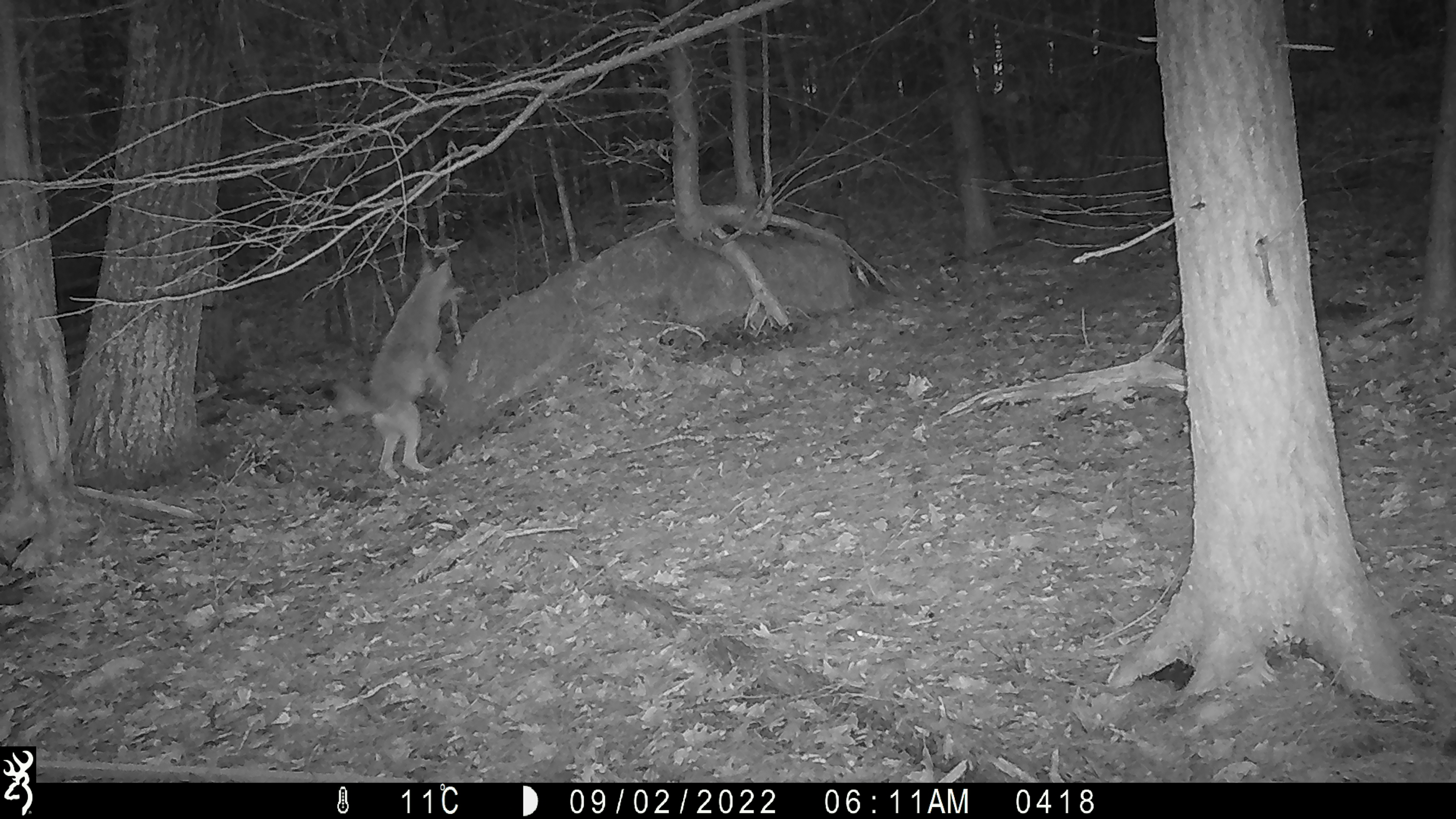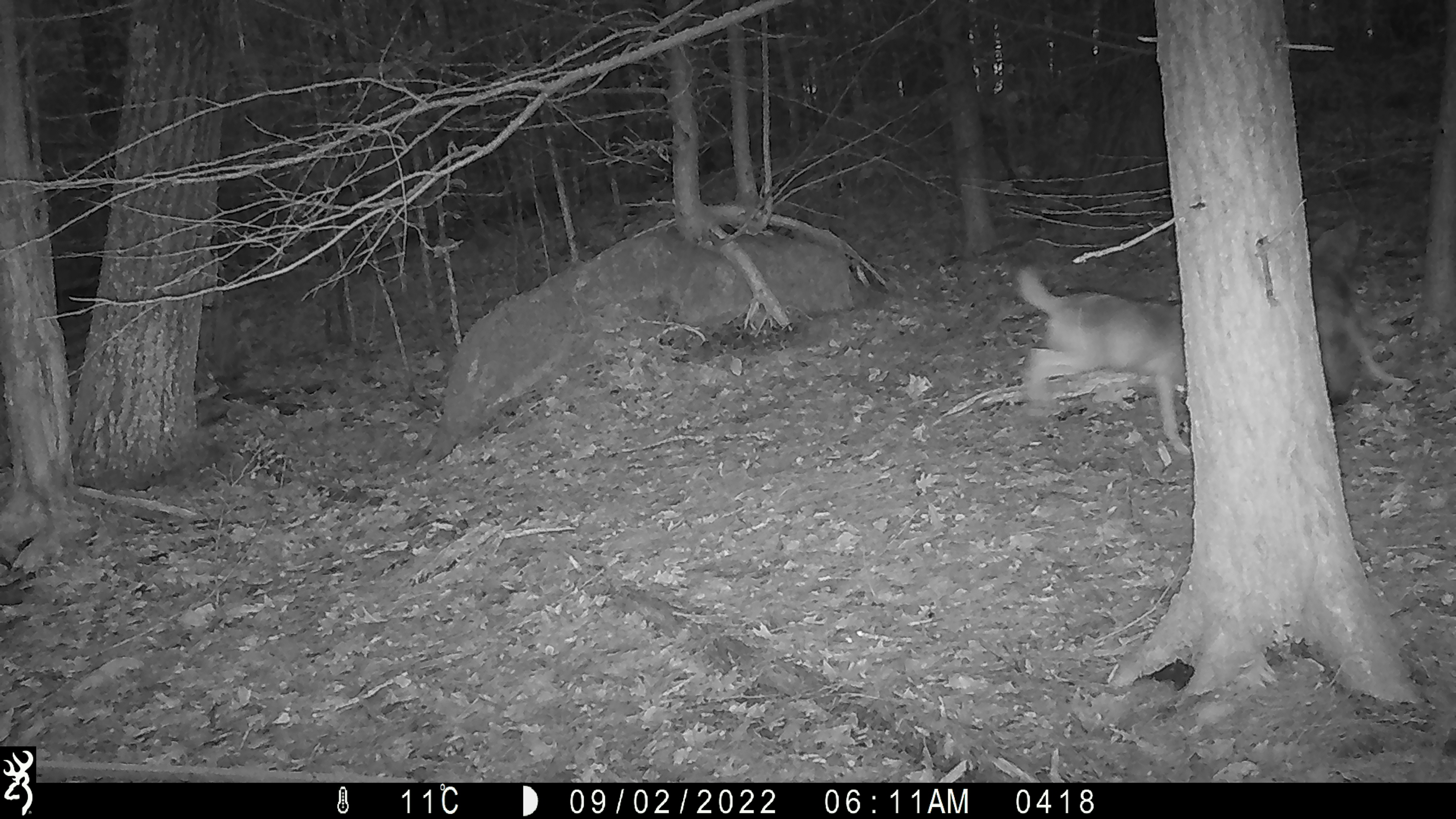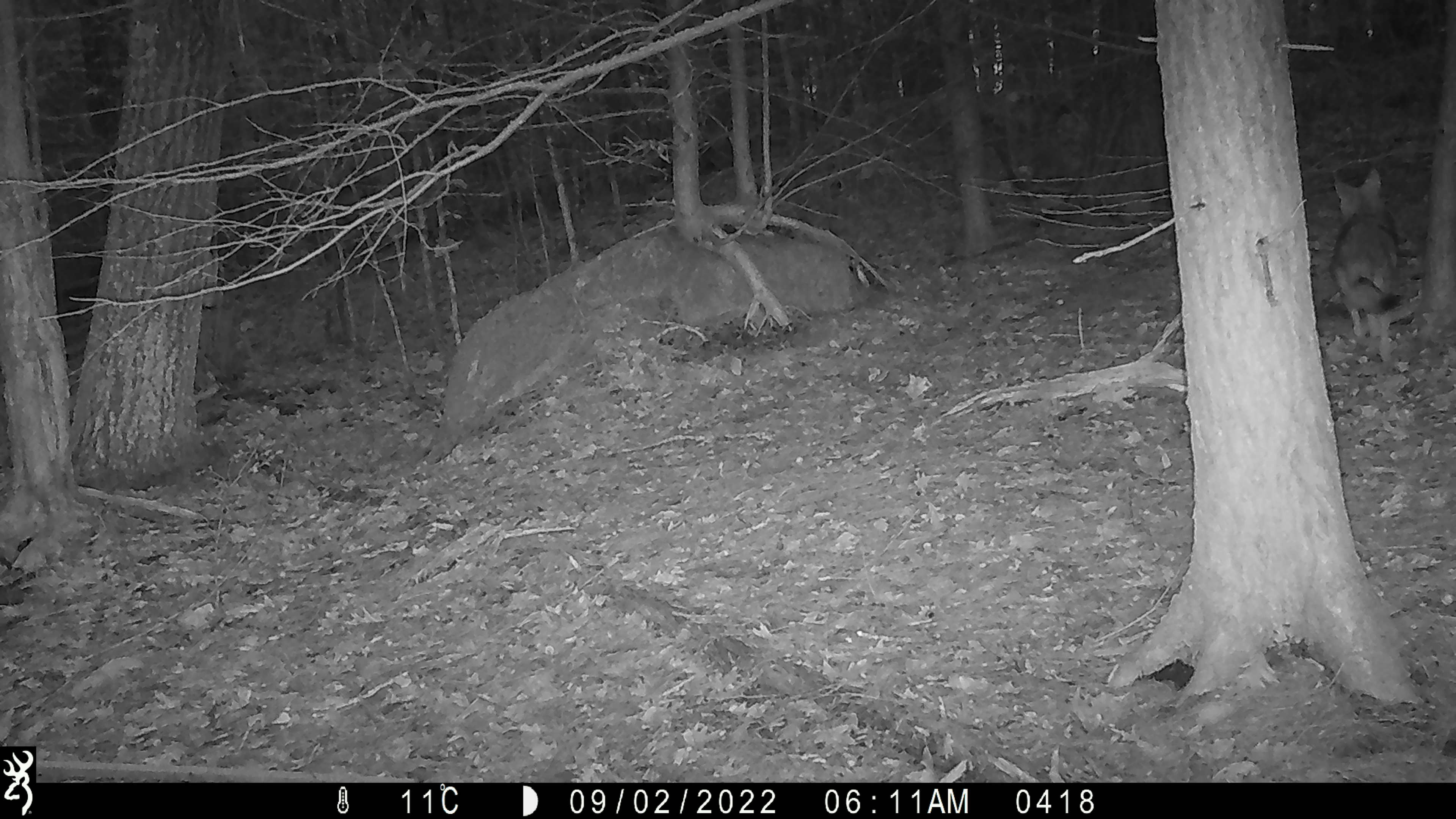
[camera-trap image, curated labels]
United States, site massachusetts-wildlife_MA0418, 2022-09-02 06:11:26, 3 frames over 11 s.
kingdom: Animalia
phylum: Chordata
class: Mammalia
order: Carnivora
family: Canidae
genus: Canis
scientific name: Canis latrans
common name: coyote